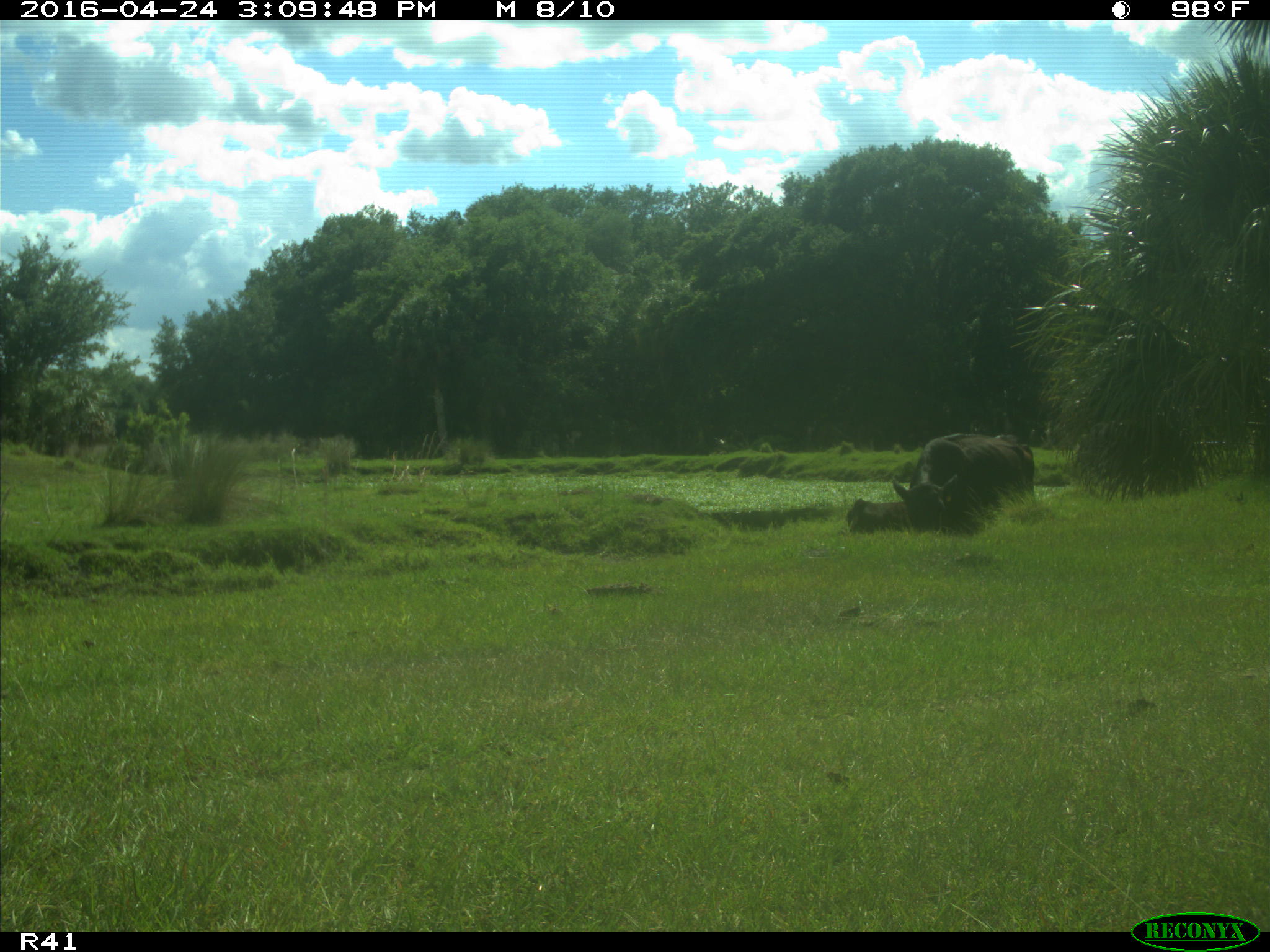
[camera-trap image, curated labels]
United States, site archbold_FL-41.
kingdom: Animalia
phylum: Chordata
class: Mammalia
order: Artiodactyla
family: Bovidae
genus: Bos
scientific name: Bos taurus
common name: domestic cow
Bos taurus (domestic cow).